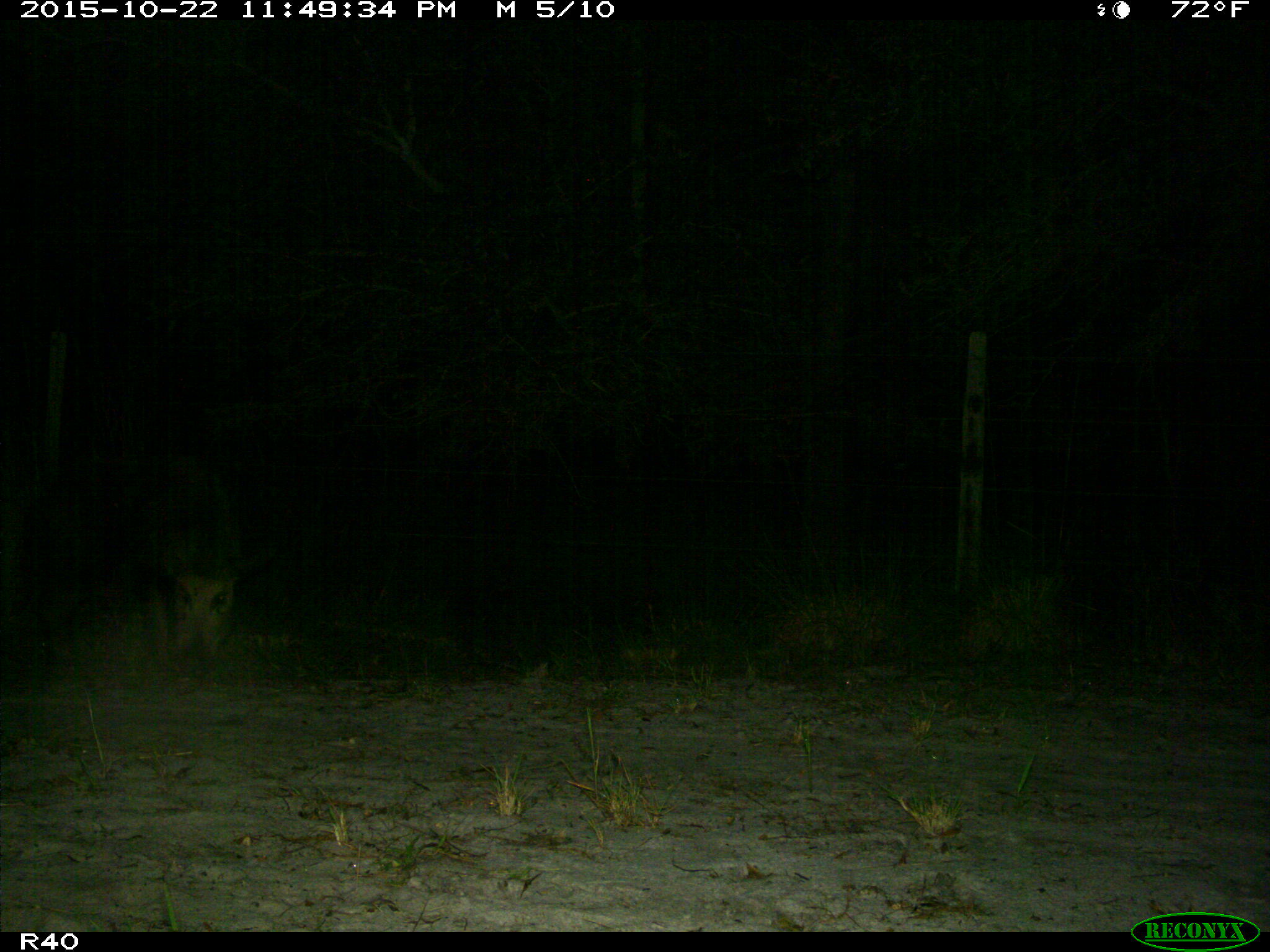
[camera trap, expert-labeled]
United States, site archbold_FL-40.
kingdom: Animalia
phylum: Chordata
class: Mammalia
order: Artiodactyla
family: Suidae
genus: Sus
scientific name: Sus scrofa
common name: wild boar